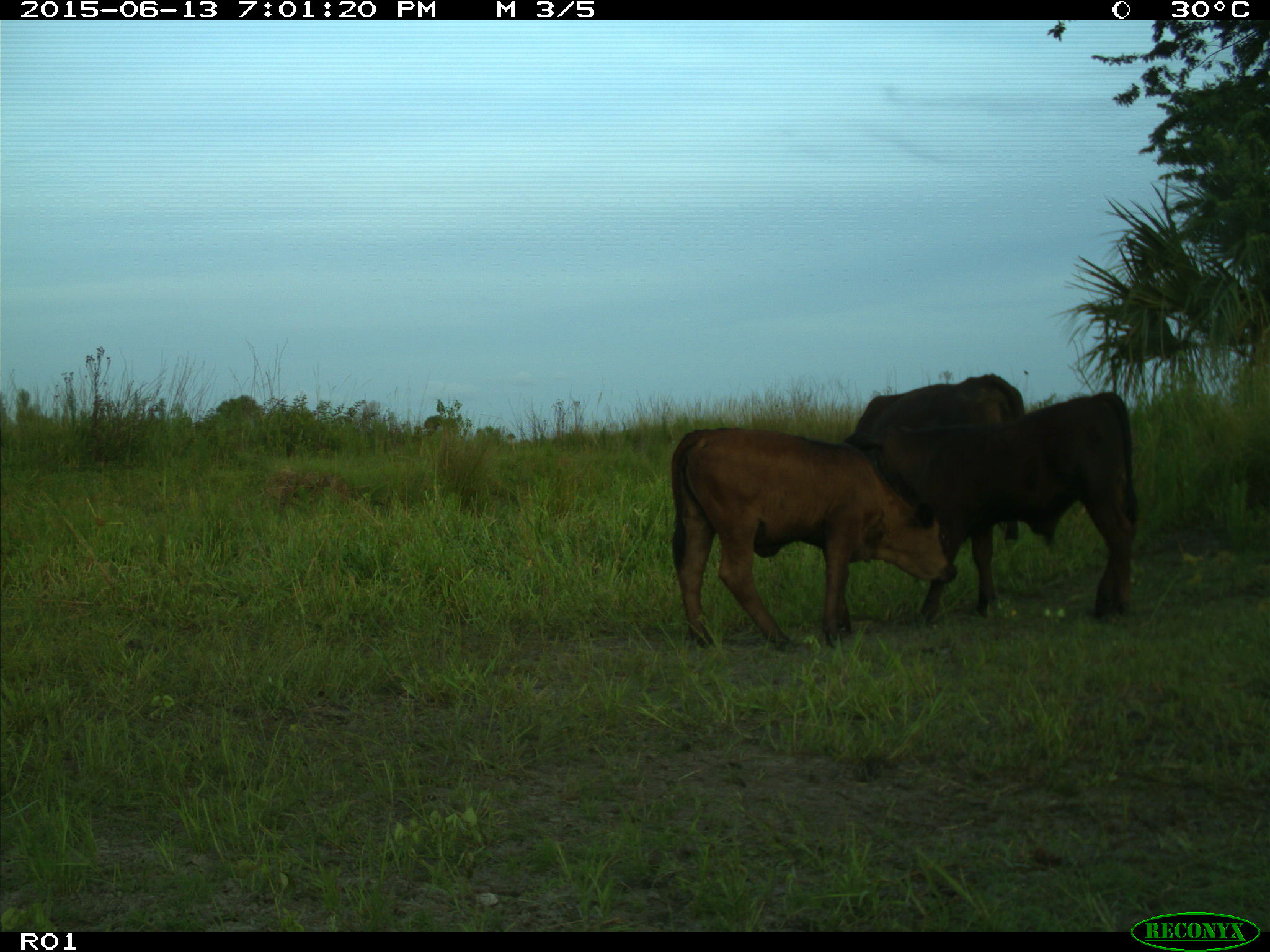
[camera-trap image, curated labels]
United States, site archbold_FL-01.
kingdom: Animalia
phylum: Chordata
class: Mammalia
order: Artiodactyla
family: Bovidae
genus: Bos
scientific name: Bos taurus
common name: domestic cow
Bos taurus (domestic cow).